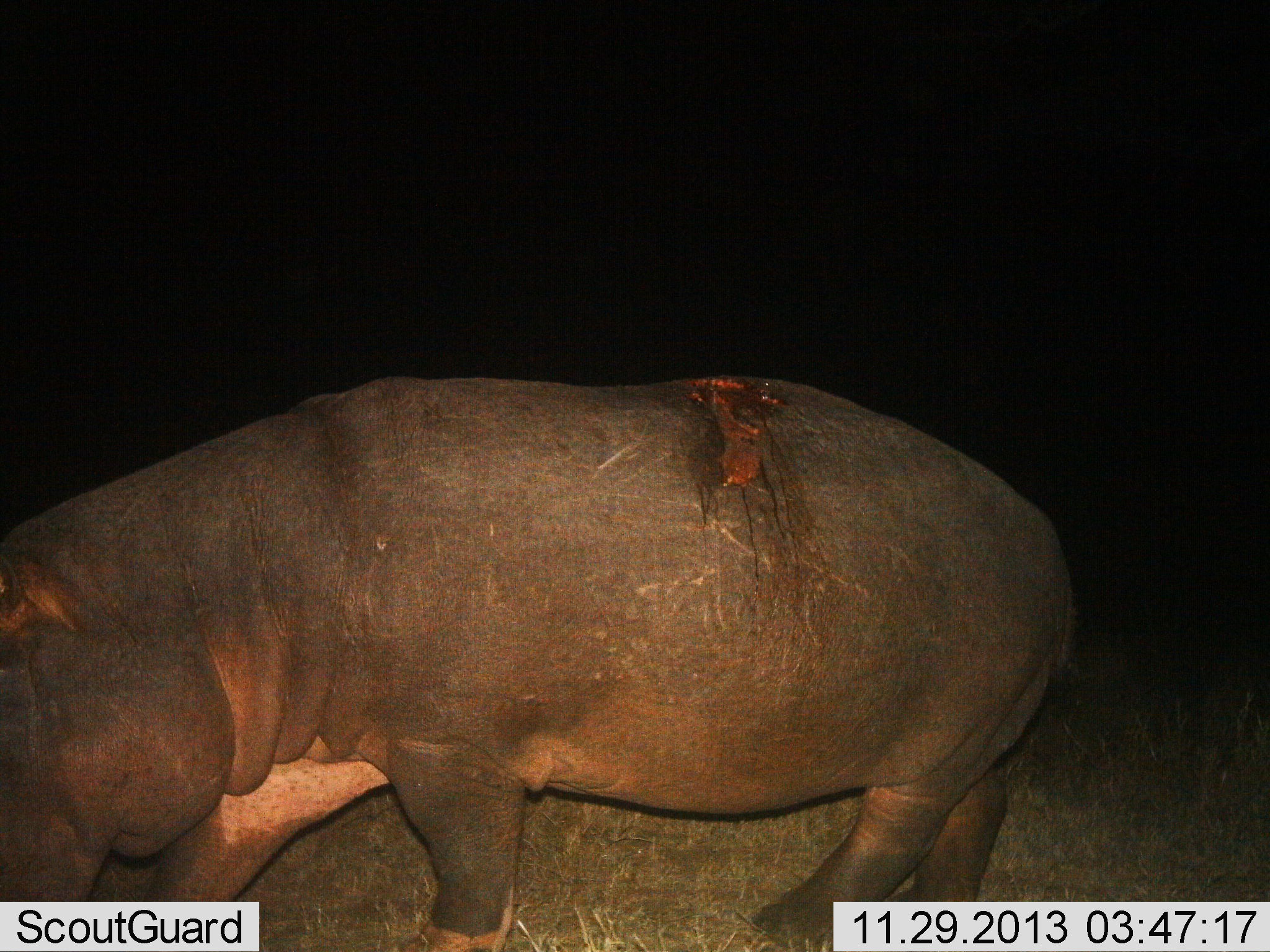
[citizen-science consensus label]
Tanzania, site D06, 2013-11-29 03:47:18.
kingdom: Animalia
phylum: Chordata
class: Mammalia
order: Artiodactyla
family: Hippopotamidae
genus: Hippopotamus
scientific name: Hippopotamus amphibius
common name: hippopotamus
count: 1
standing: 36%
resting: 0%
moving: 58%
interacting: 0%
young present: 0%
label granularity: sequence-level